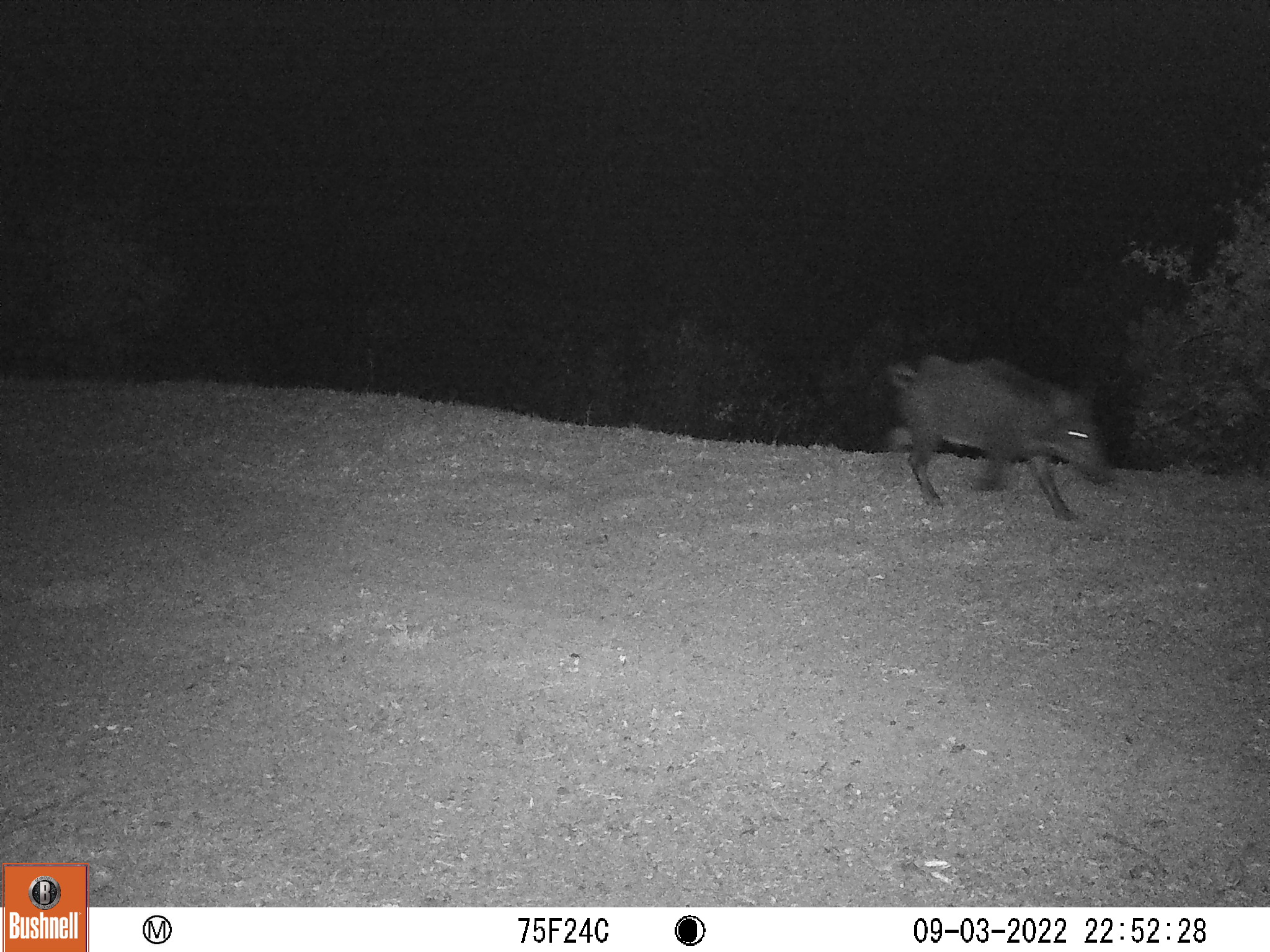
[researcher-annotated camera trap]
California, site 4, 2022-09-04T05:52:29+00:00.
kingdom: Animalia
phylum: Chordata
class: Mammalia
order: Artiodactyla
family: Suidae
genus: Sus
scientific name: Sus scrofa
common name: wild boar